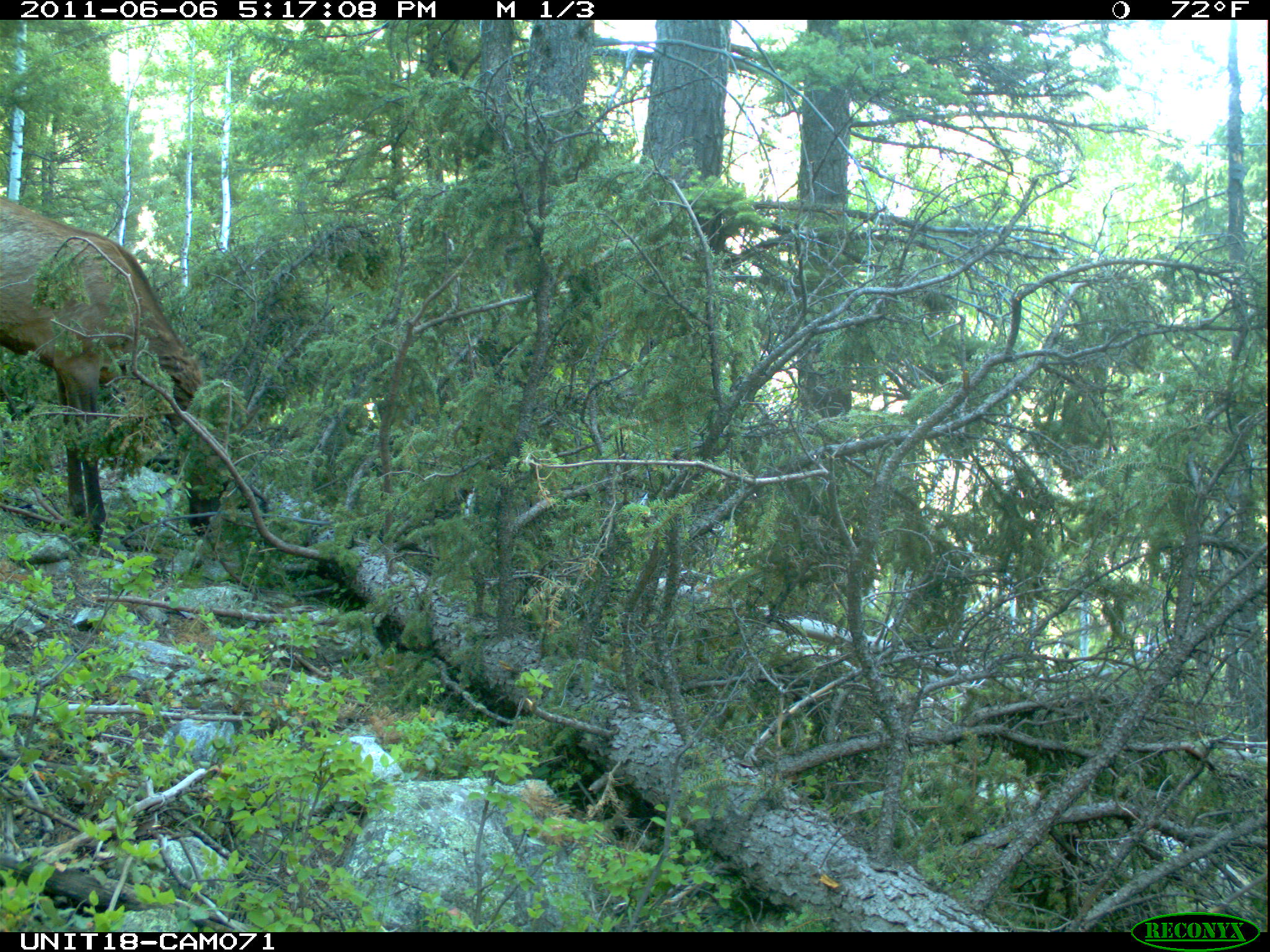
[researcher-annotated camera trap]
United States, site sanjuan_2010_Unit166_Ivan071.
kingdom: Animalia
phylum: Chordata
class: Mammalia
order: Artiodactyla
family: Cervidae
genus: Cervus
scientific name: Cervus elaphus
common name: red deer